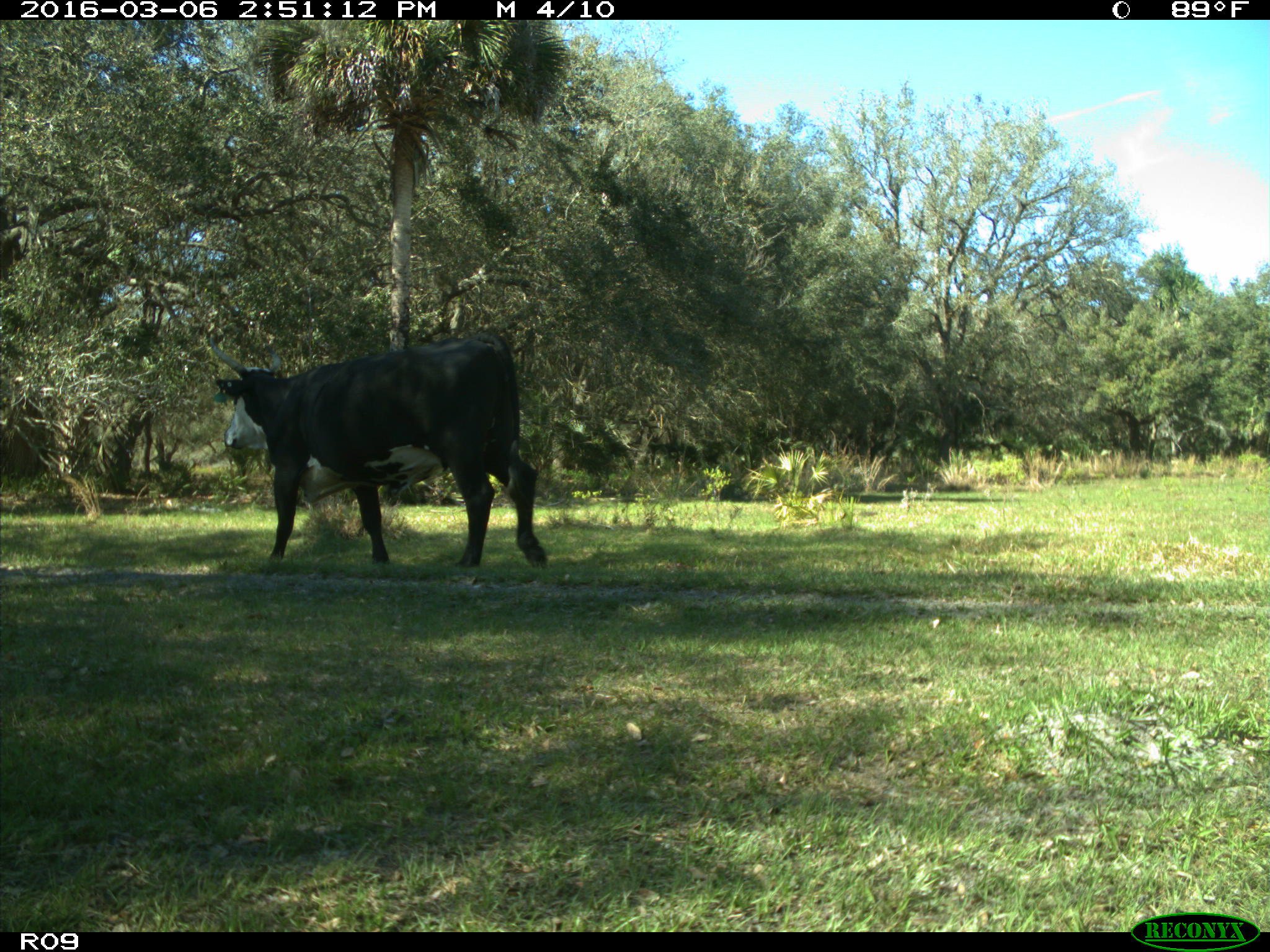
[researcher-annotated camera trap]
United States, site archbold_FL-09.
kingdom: Animalia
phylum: Chordata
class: Mammalia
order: Artiodactyla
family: Bovidae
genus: Bos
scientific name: Bos taurus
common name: domestic cow